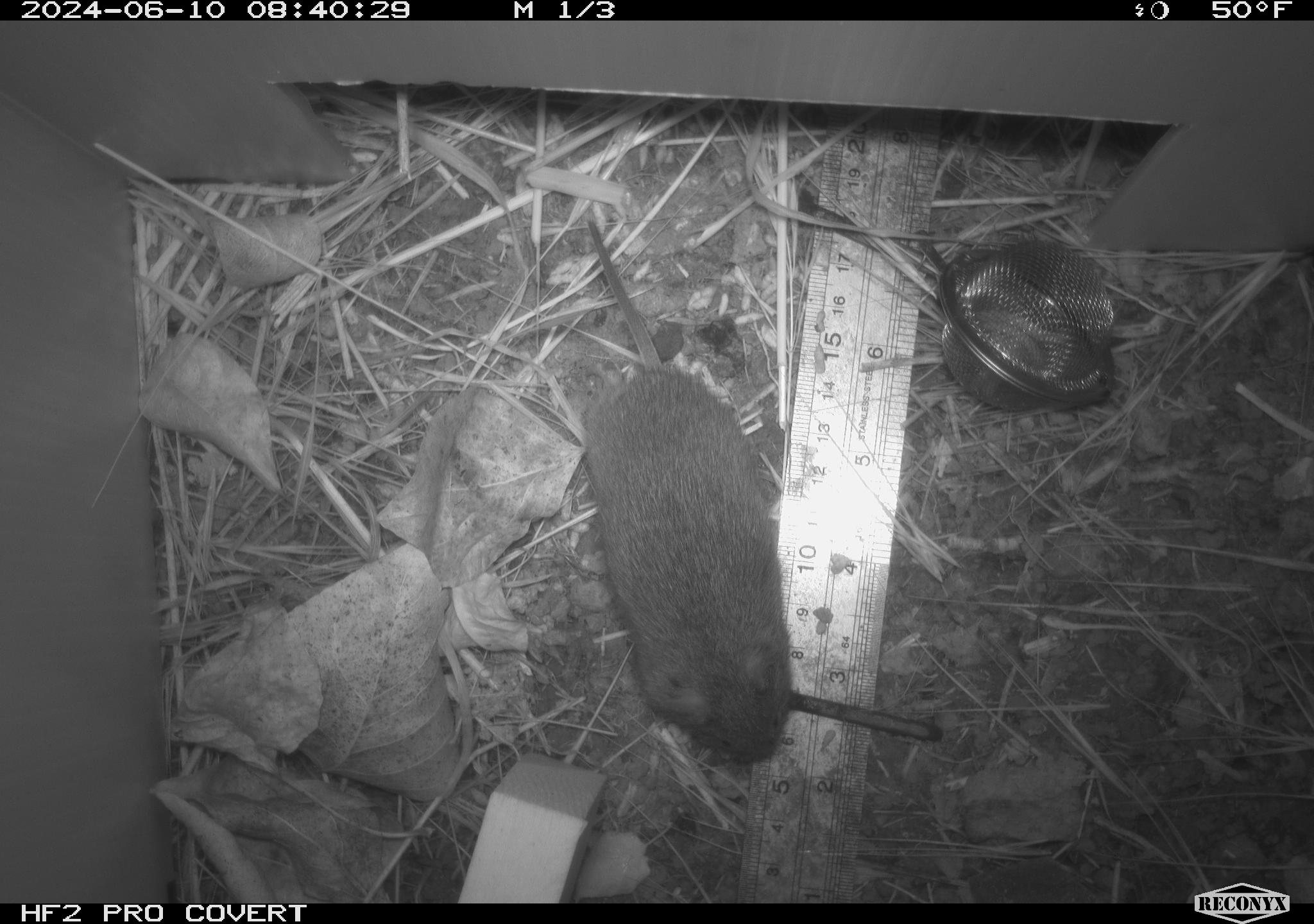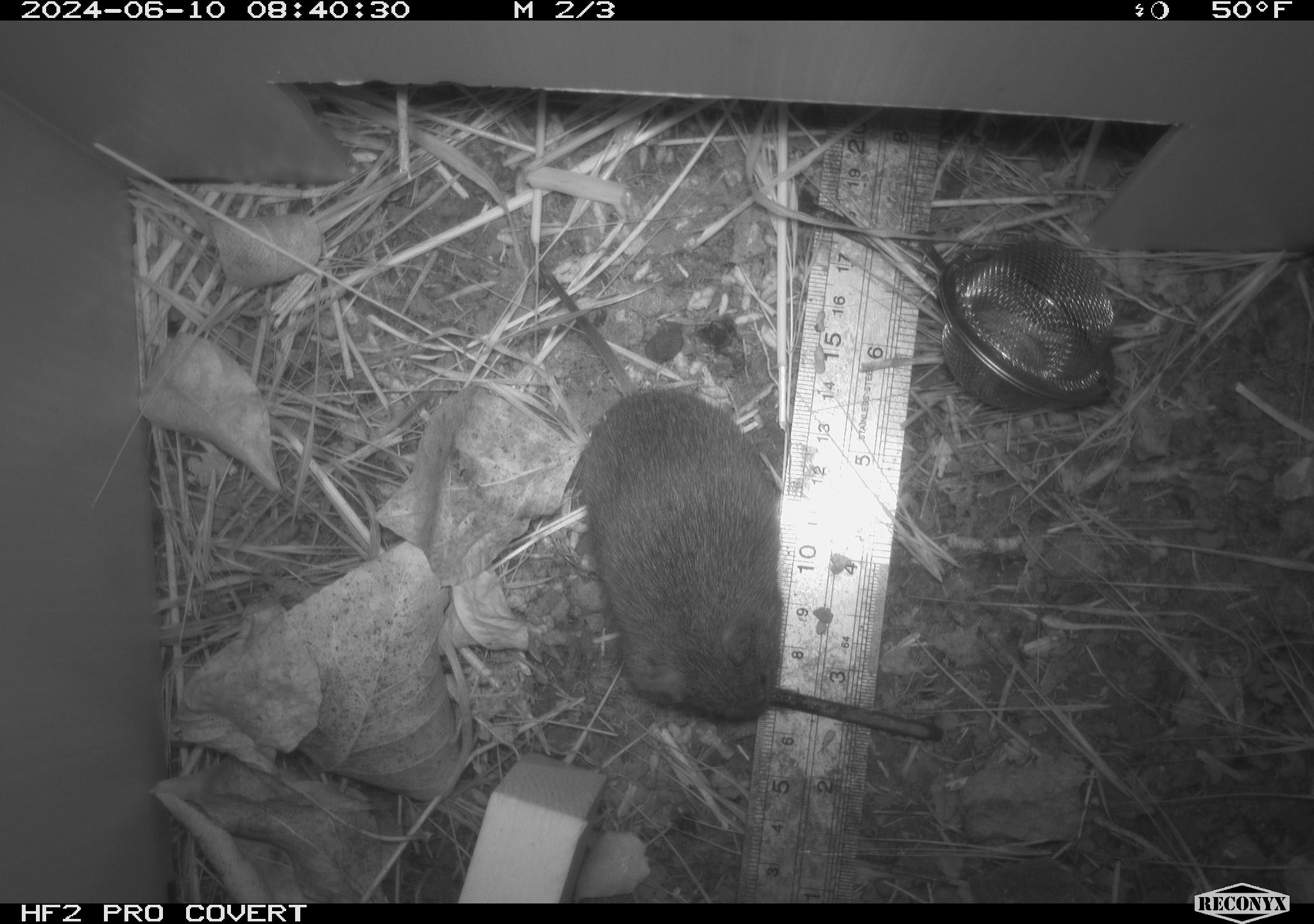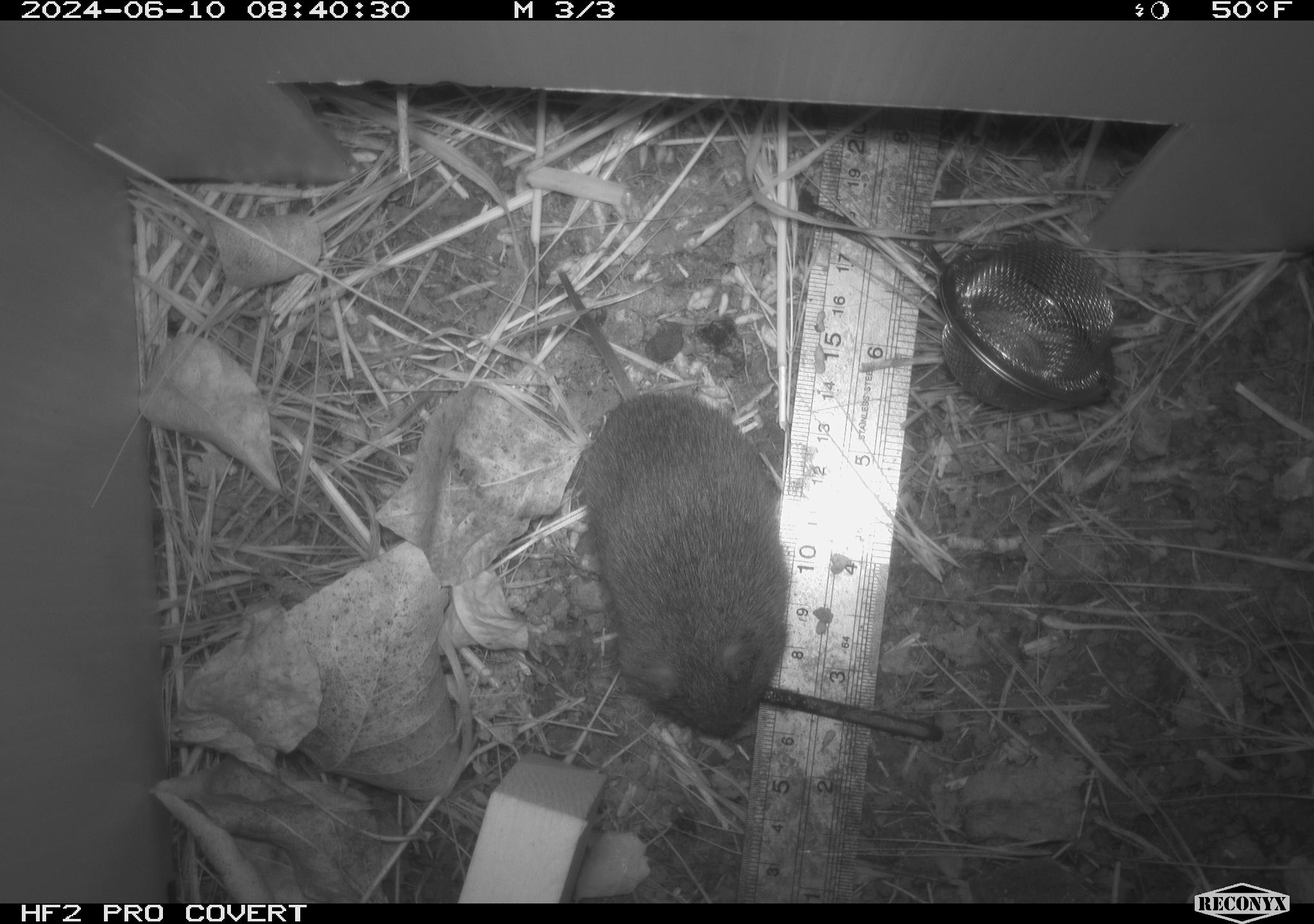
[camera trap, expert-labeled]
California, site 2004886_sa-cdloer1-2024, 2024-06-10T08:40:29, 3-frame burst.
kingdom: Animalia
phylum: Chordata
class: Mammalia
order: Rodentia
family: Cricetidae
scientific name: Arvicolinae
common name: voles, lemmings, and muskrats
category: arvicolinae subfamily